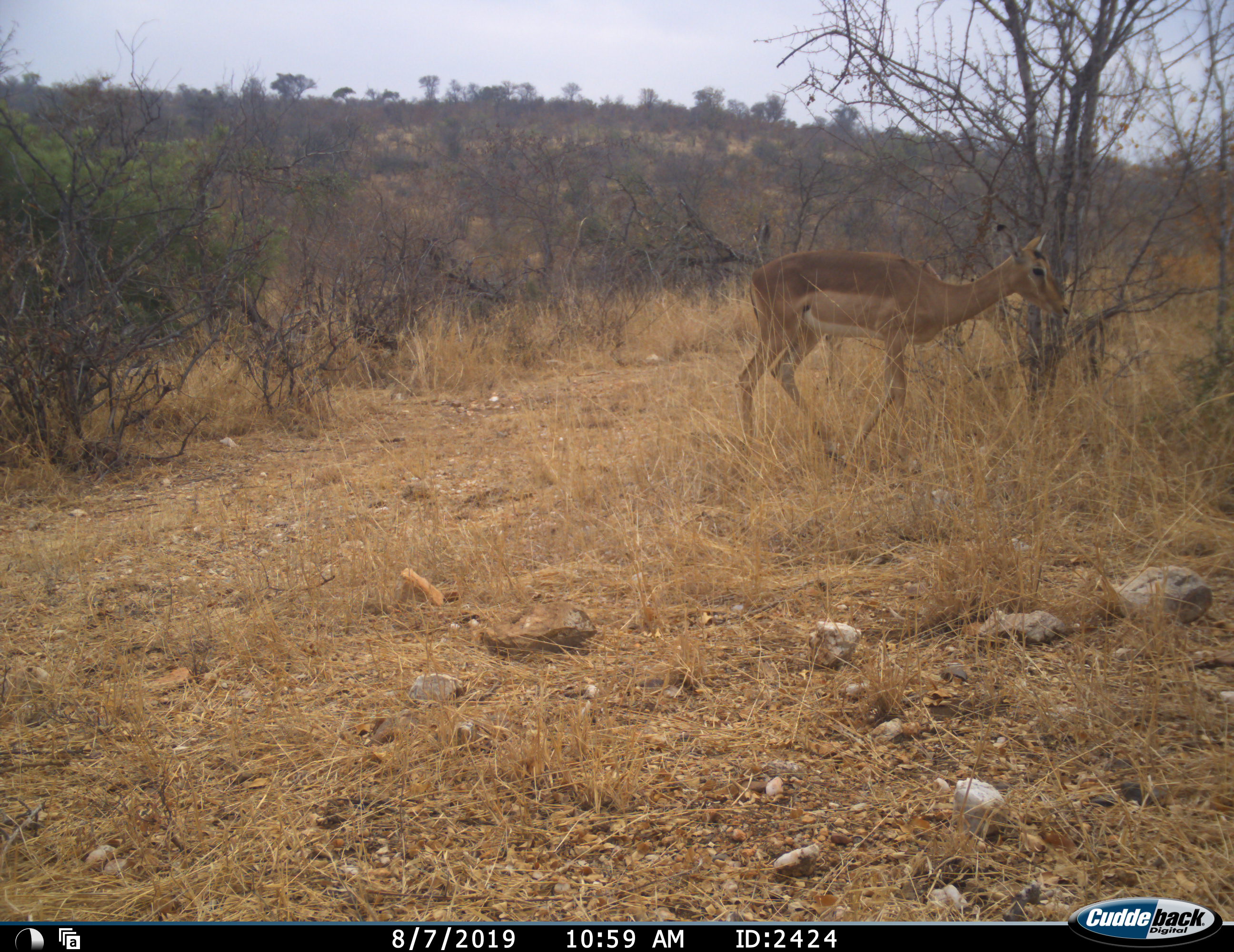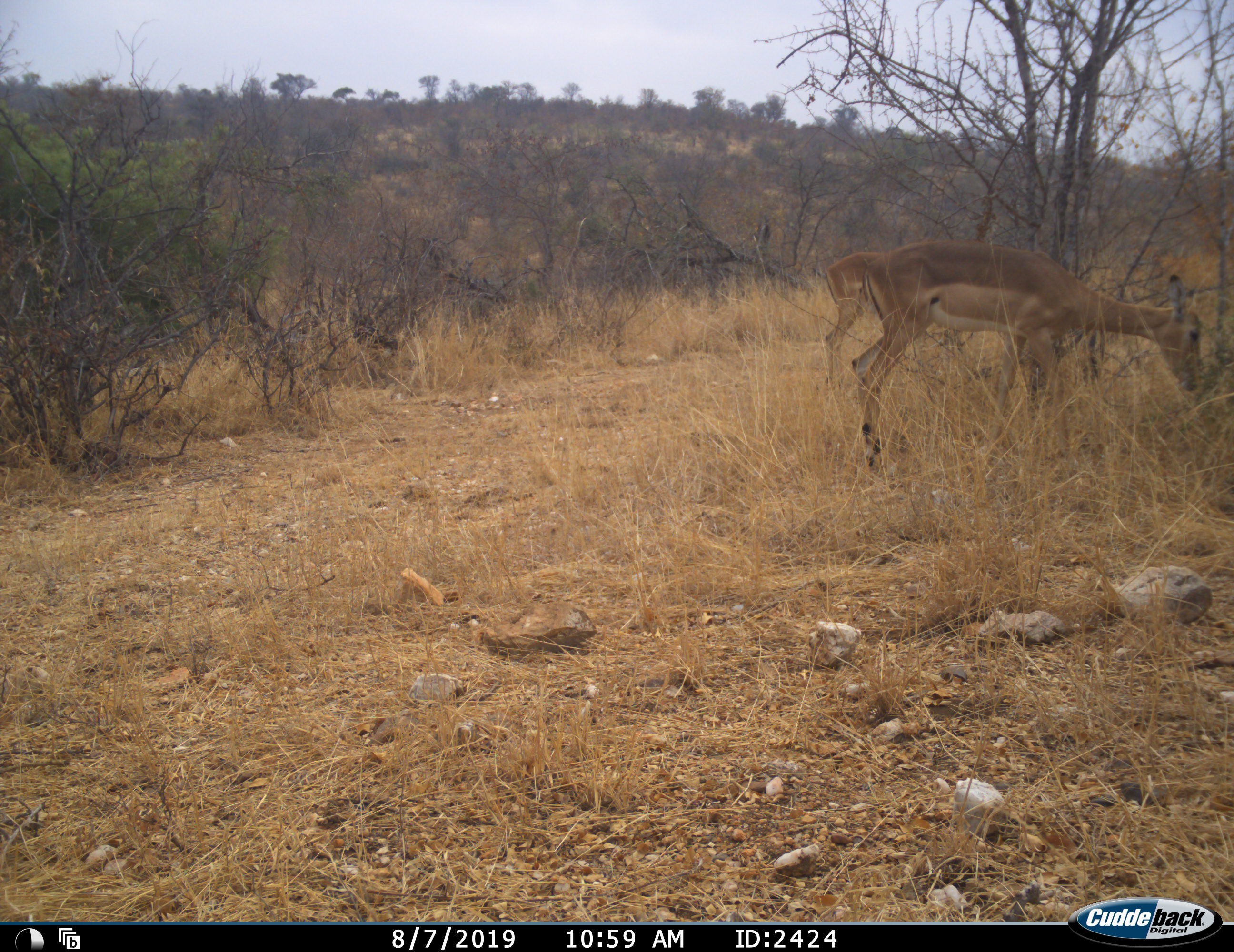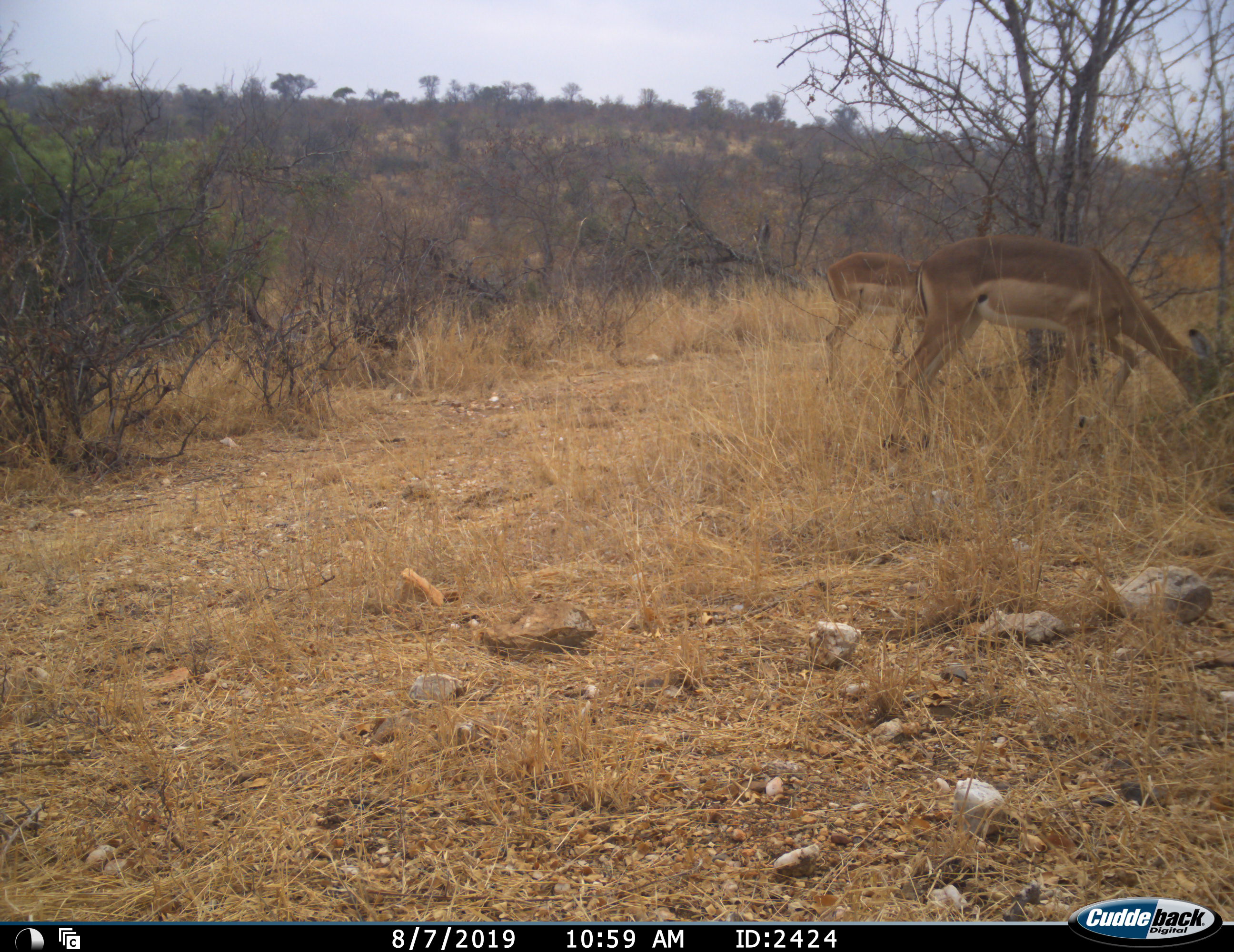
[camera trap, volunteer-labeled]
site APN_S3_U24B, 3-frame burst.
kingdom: Animalia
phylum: Chordata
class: Mammalia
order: Artiodactyla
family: Bovidae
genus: Aepyceros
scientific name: Aepyceros melampus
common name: impala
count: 2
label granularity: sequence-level